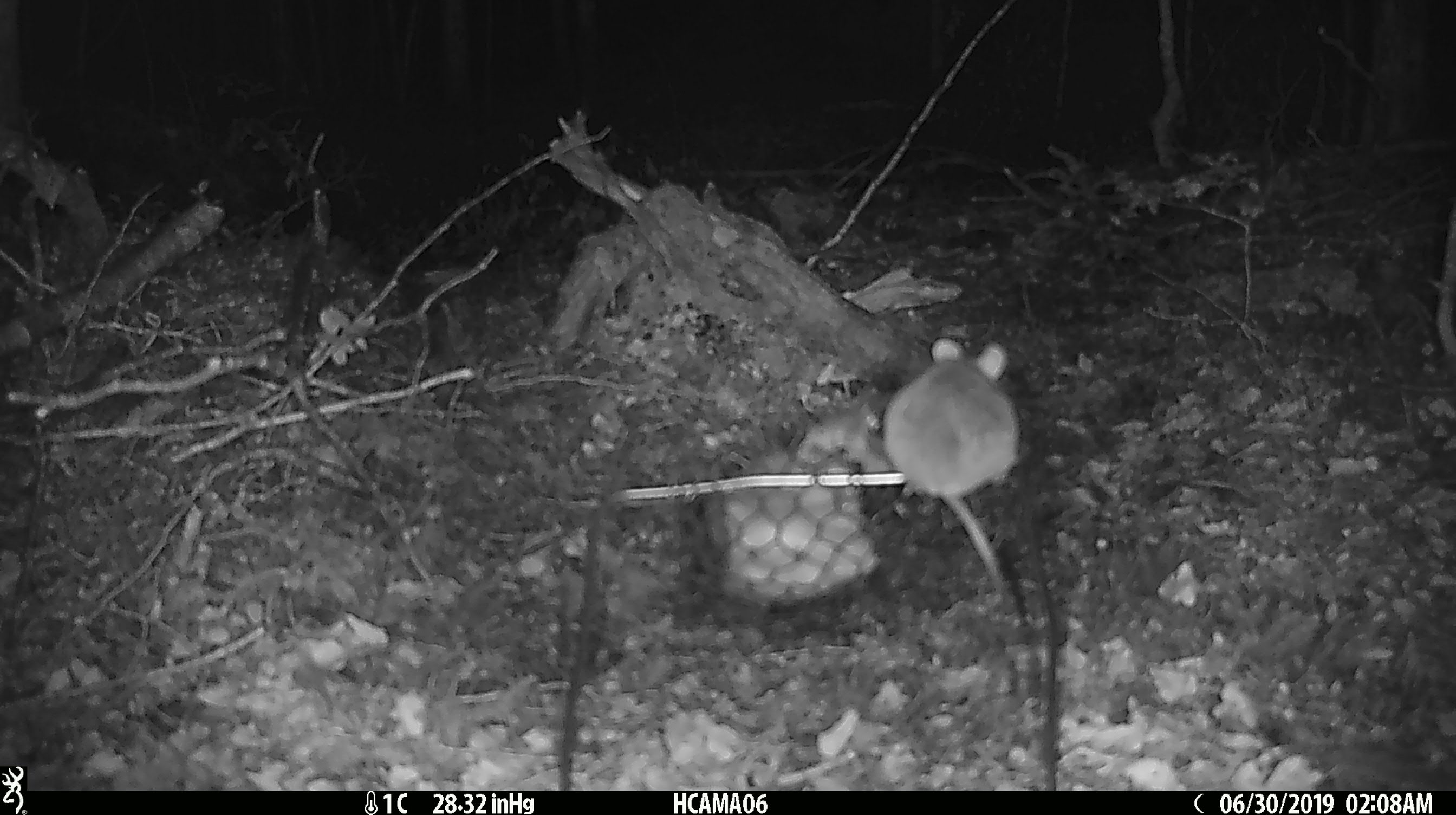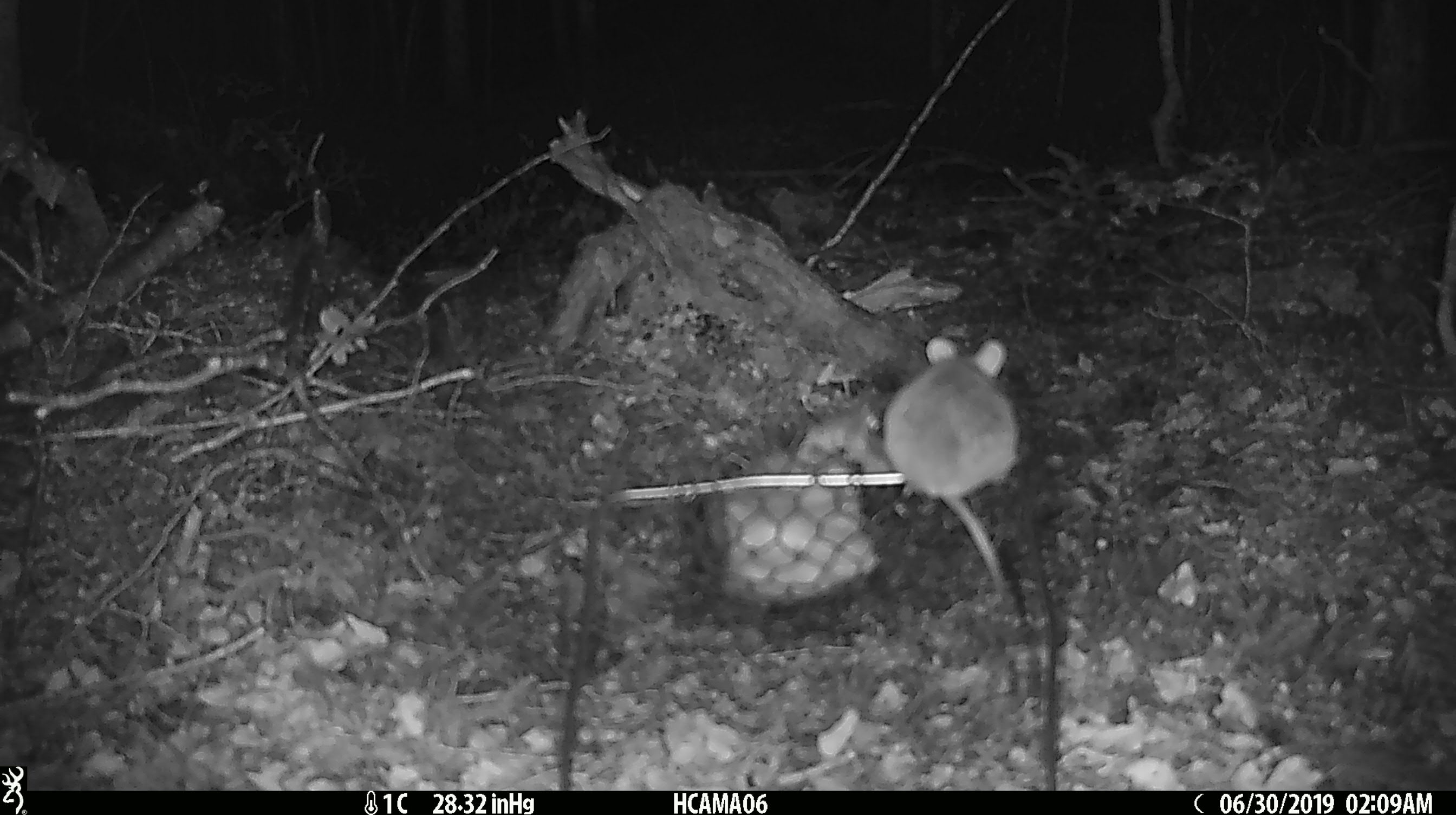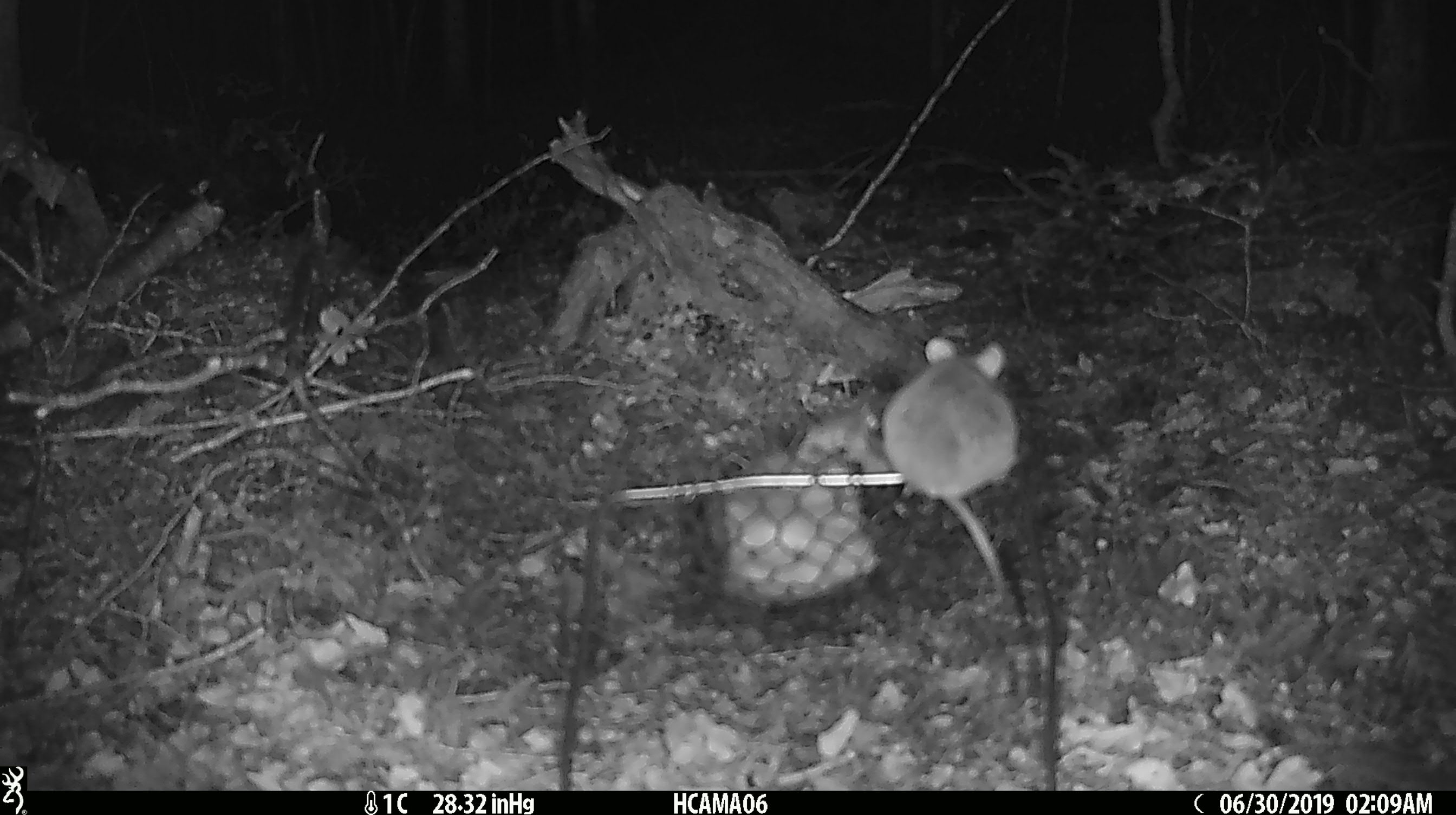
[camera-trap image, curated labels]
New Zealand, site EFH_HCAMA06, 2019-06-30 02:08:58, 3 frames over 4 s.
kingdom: Animalia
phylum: Chordata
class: Mammalia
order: Rodentia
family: Muridae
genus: Mus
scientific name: Mus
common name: mouse